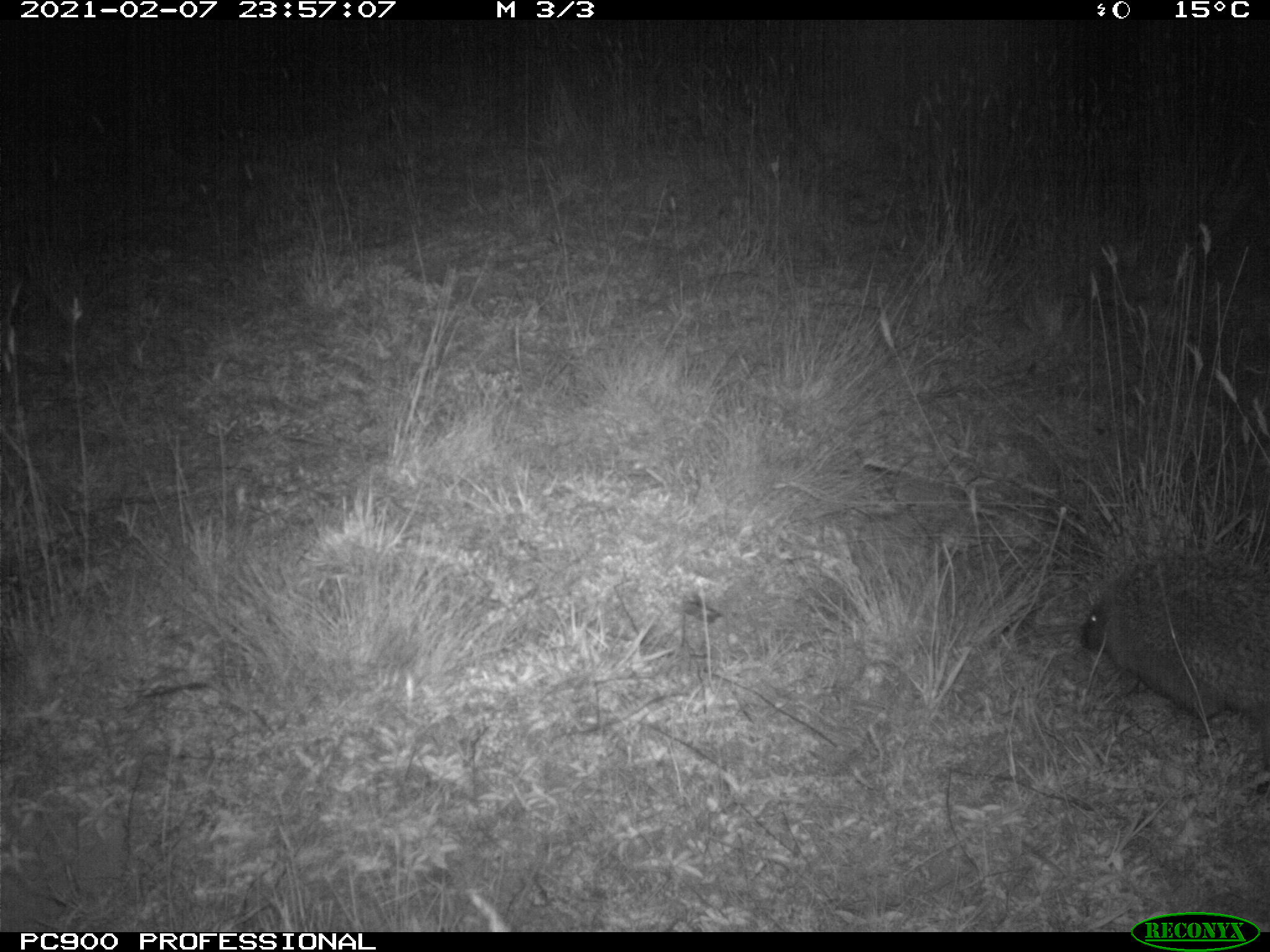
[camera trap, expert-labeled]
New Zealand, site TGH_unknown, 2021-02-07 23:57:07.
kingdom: Animalia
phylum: Chordata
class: Mammalia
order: Eulipotyphla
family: Erinaceidae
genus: Erinaceus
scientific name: Erinaceus europaeus europaeus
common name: european hedgehog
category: hedgehog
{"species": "hedgehog (european hedgehog) (Erinaceus europaeus europaeus)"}